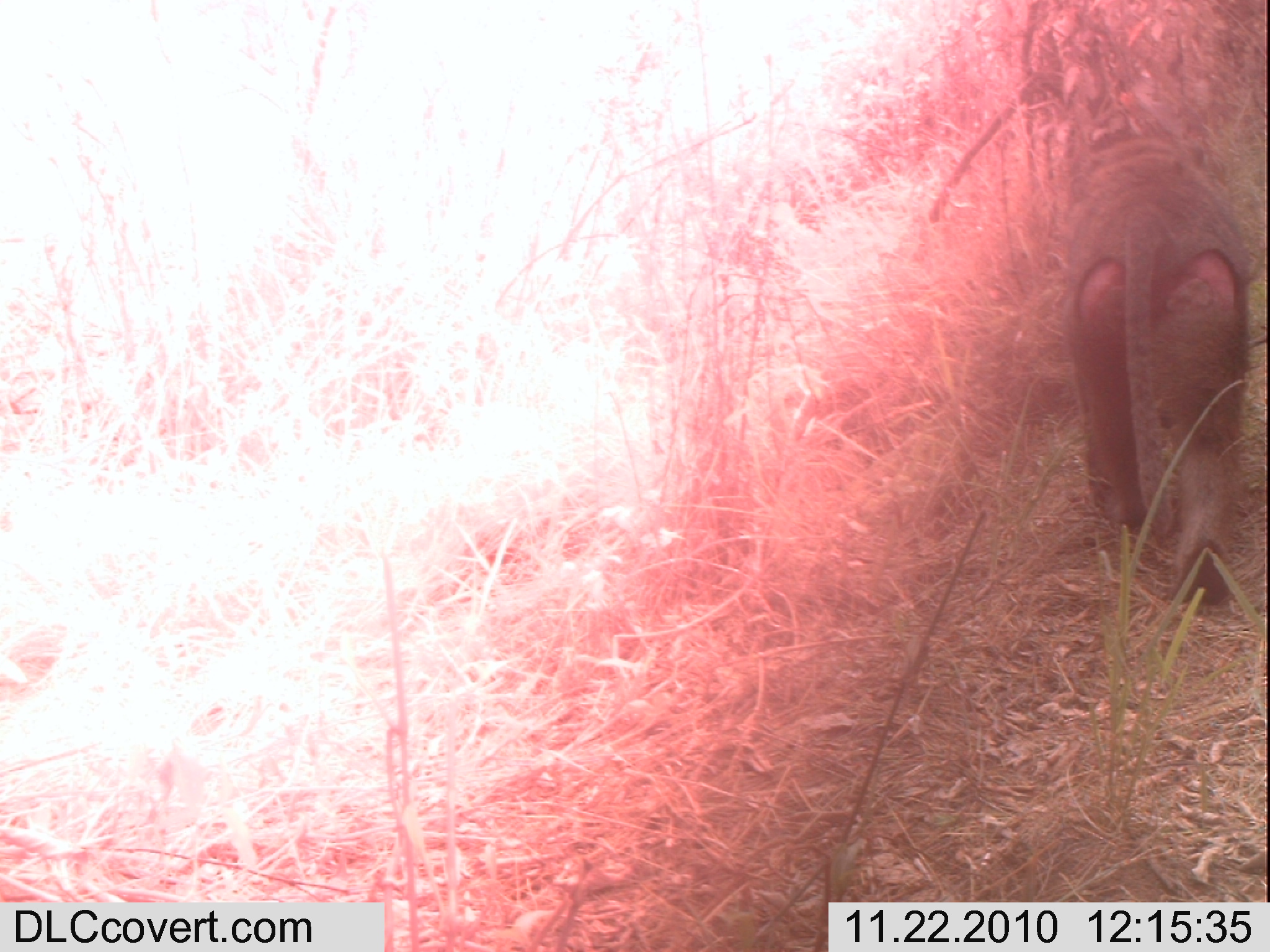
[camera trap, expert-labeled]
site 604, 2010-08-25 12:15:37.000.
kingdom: Animalia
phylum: Chordata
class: Mammalia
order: Primates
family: Cercopithecidae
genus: Papio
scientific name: Papio anubis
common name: olive baboon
Papio anubis (olive baboon), count 1.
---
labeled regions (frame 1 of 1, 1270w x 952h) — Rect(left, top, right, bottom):
papio anubis: Rect(1057, 66, 1247, 607)